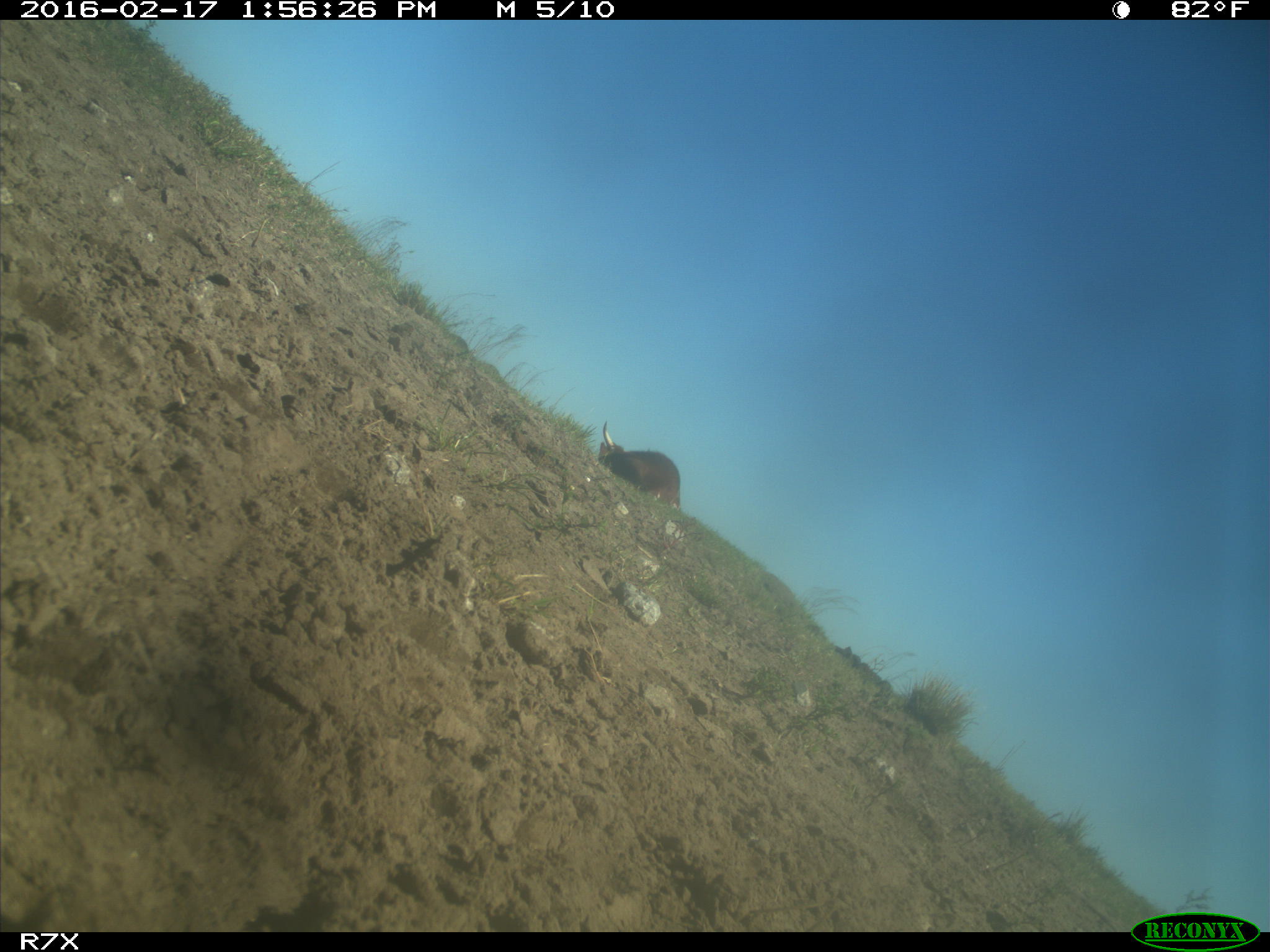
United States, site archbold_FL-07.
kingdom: Animalia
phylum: Chordata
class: Mammalia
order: Artiodactyla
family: Bovidae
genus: Bos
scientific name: Bos taurus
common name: domestic cow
Bos taurus (domestic cow).